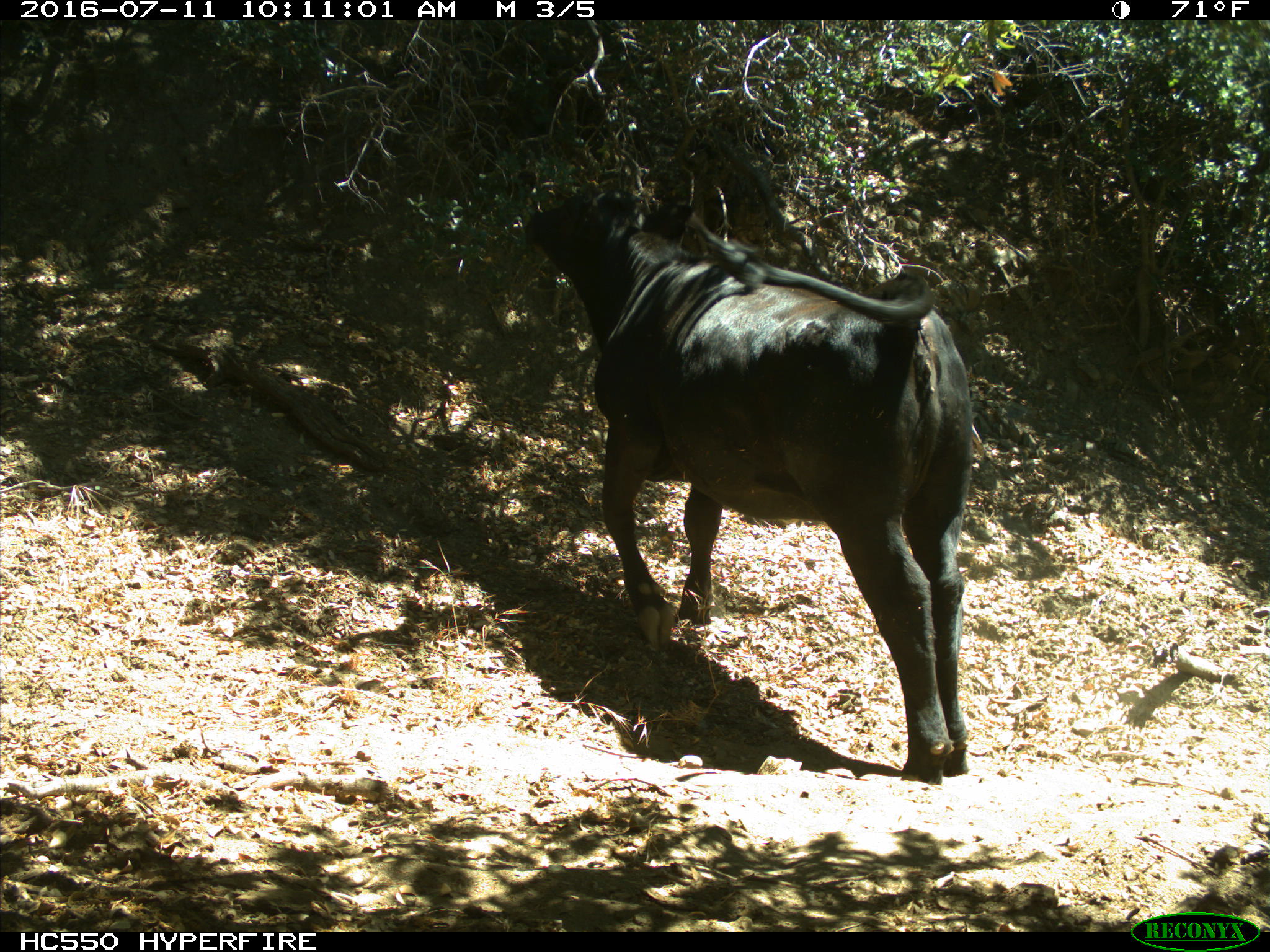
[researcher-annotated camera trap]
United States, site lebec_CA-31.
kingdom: Animalia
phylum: Chordata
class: Mammalia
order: Artiodactyla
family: Bovidae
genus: Bos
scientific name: Bos taurus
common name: domestic cow